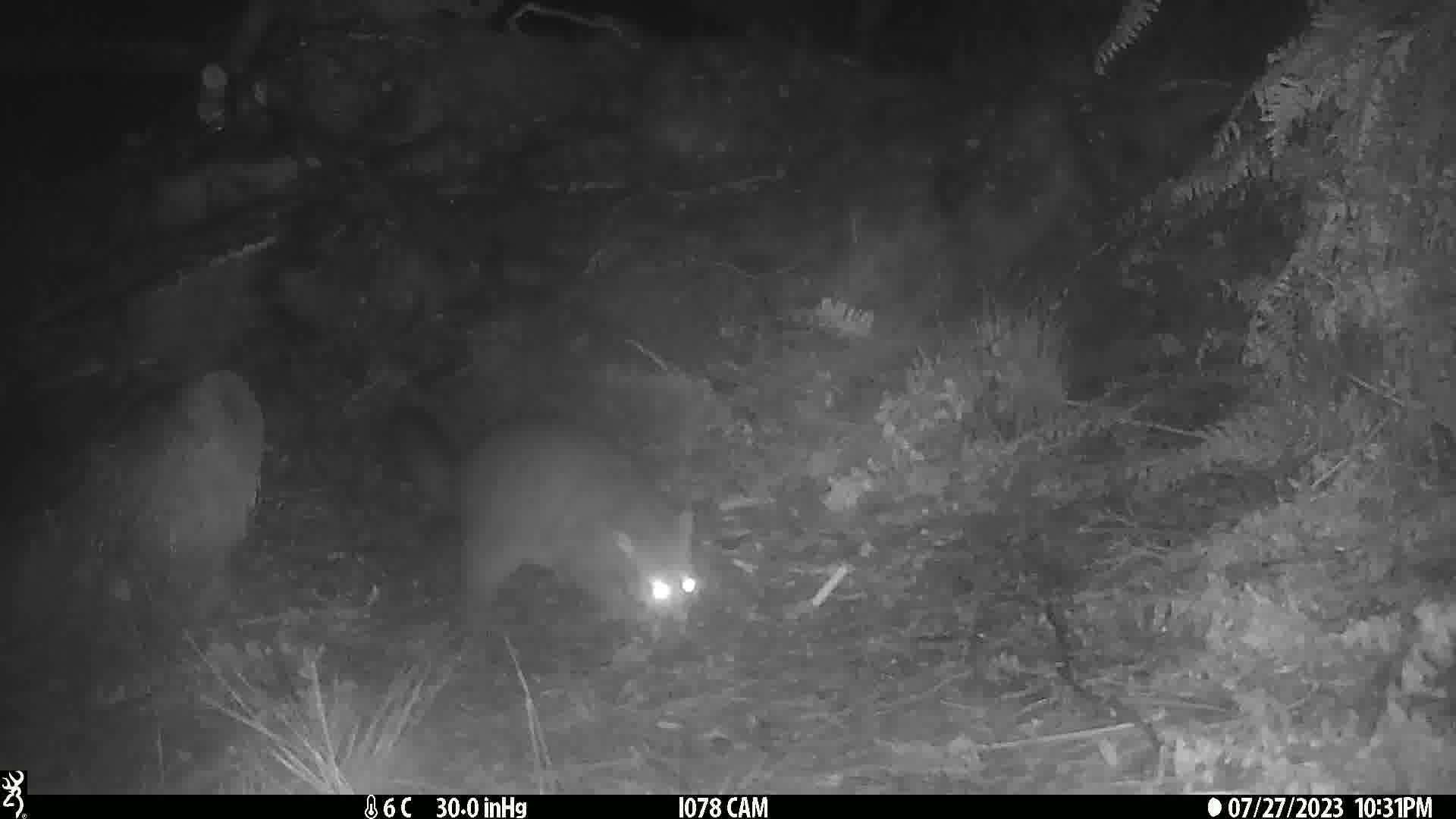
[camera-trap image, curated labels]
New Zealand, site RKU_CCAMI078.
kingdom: Animalia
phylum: Chordata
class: Mammalia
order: Diprotodontia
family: Phalangeridae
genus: Trichosurus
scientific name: Trichosurus vulpecula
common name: common brushtail possum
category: possum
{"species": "possum (common brushtail possum) (Trichosurus vulpecula)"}